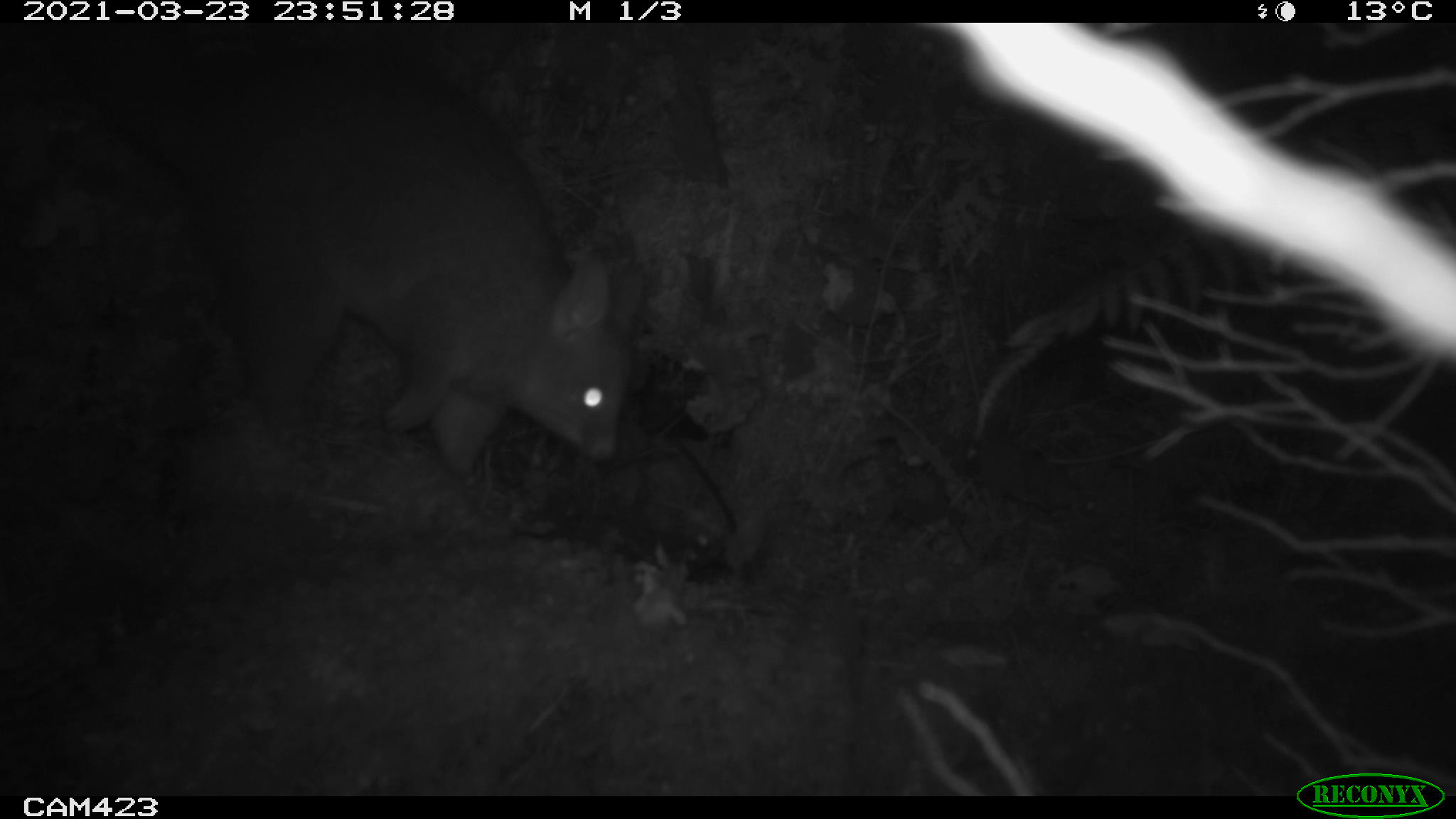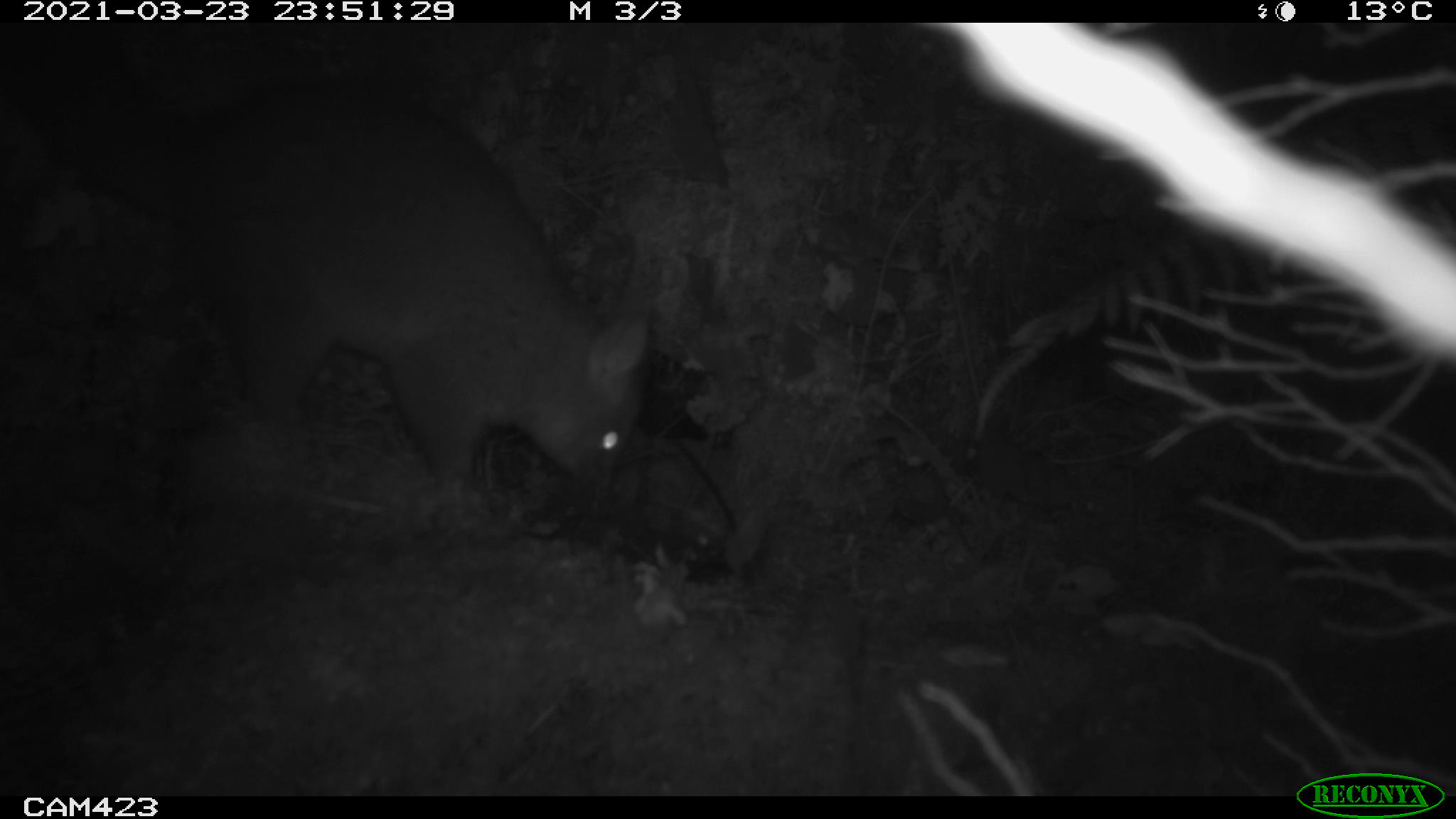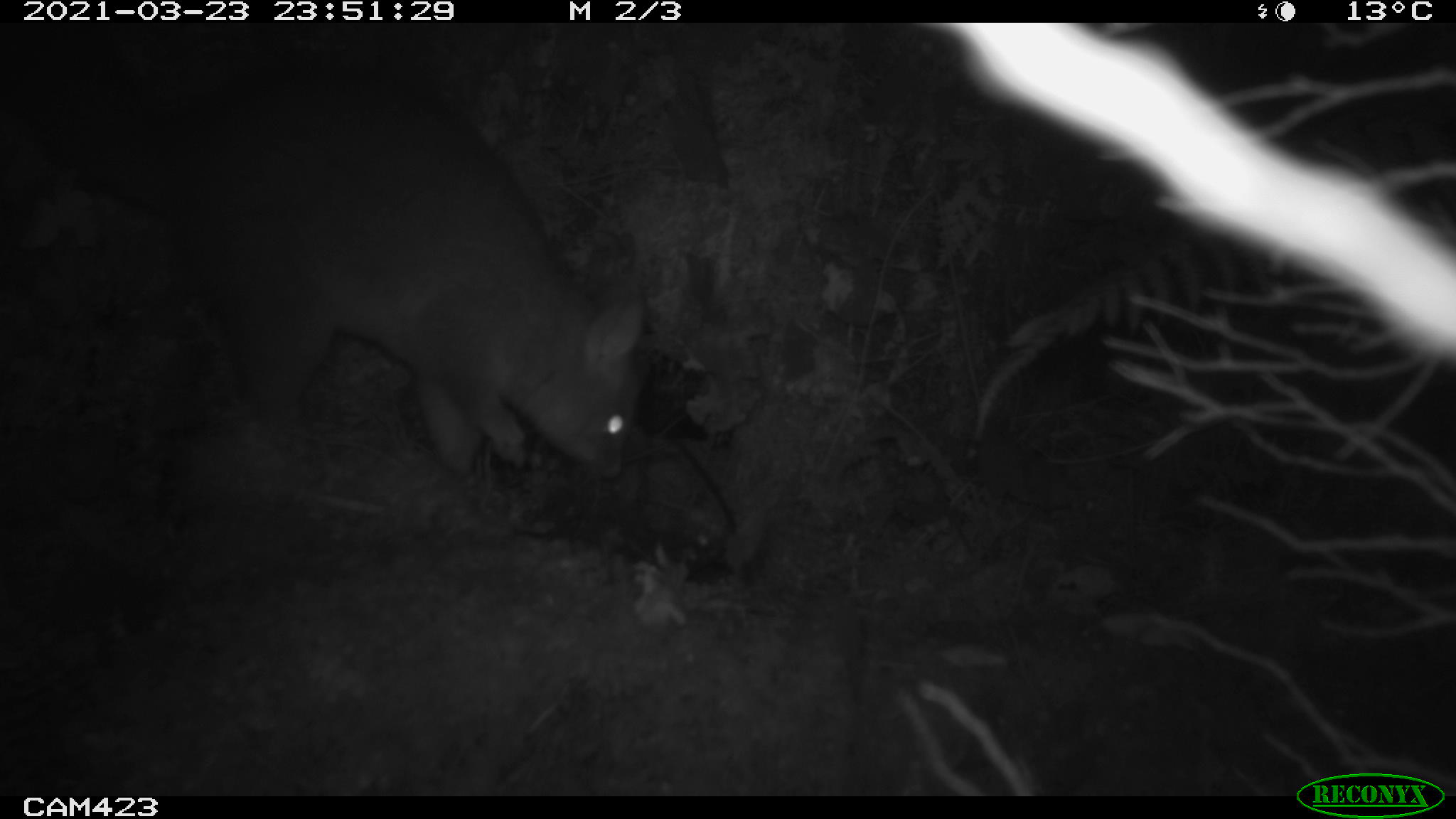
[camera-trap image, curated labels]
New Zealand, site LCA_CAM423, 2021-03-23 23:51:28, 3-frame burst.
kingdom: Animalia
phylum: Chordata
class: Mammalia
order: Diprotodontia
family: Phalangeridae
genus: Trichosurus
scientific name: Trichosurus vulpecula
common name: common brushtail possum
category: possum